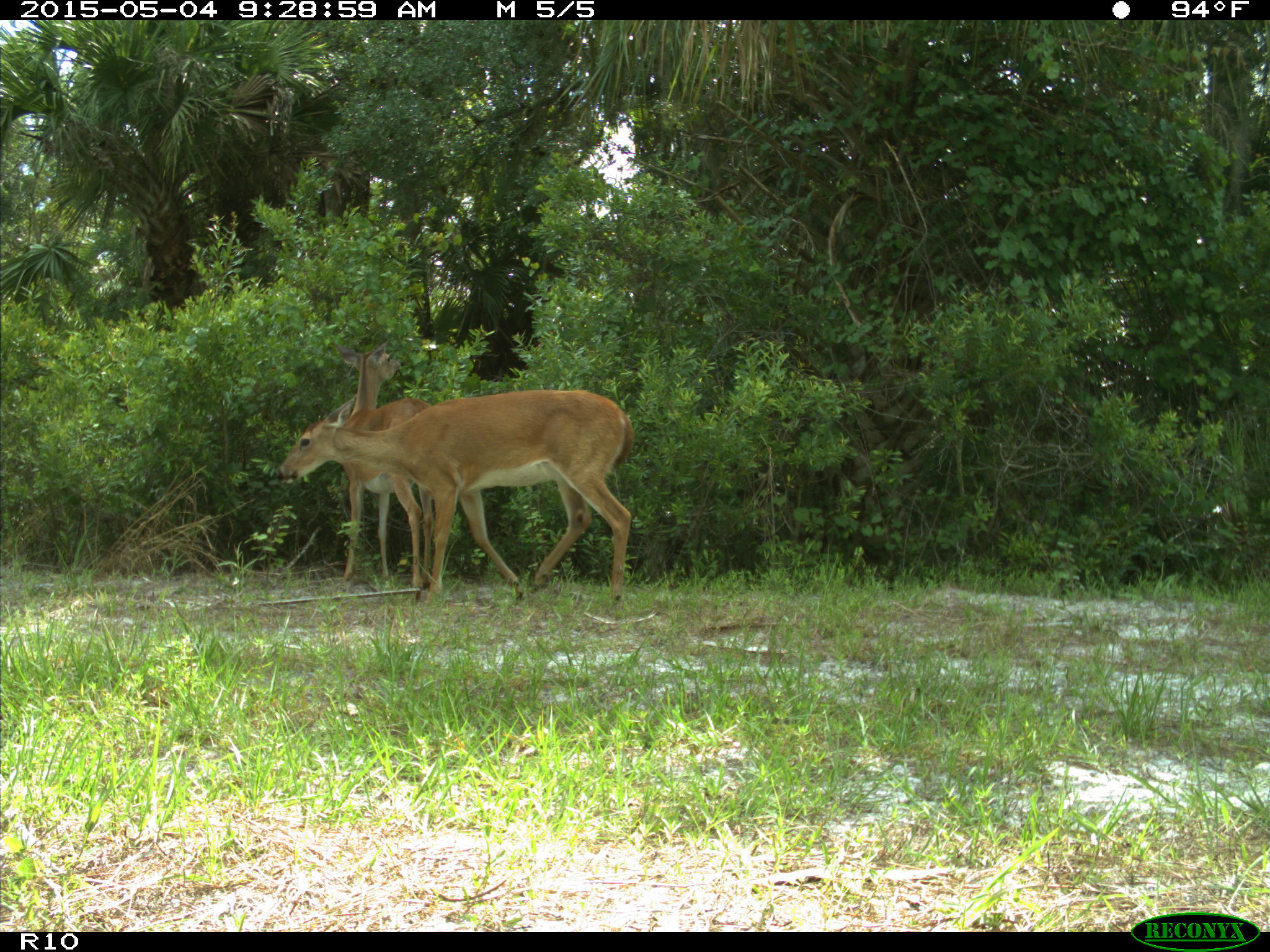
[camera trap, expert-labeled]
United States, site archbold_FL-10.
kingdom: Animalia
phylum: Chordata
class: Mammalia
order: Artiodactyla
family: Cervidae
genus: Odocoileus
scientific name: Odocoileus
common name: deer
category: unidentified deer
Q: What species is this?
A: Unidentified deer (deer) (Odocoileus).